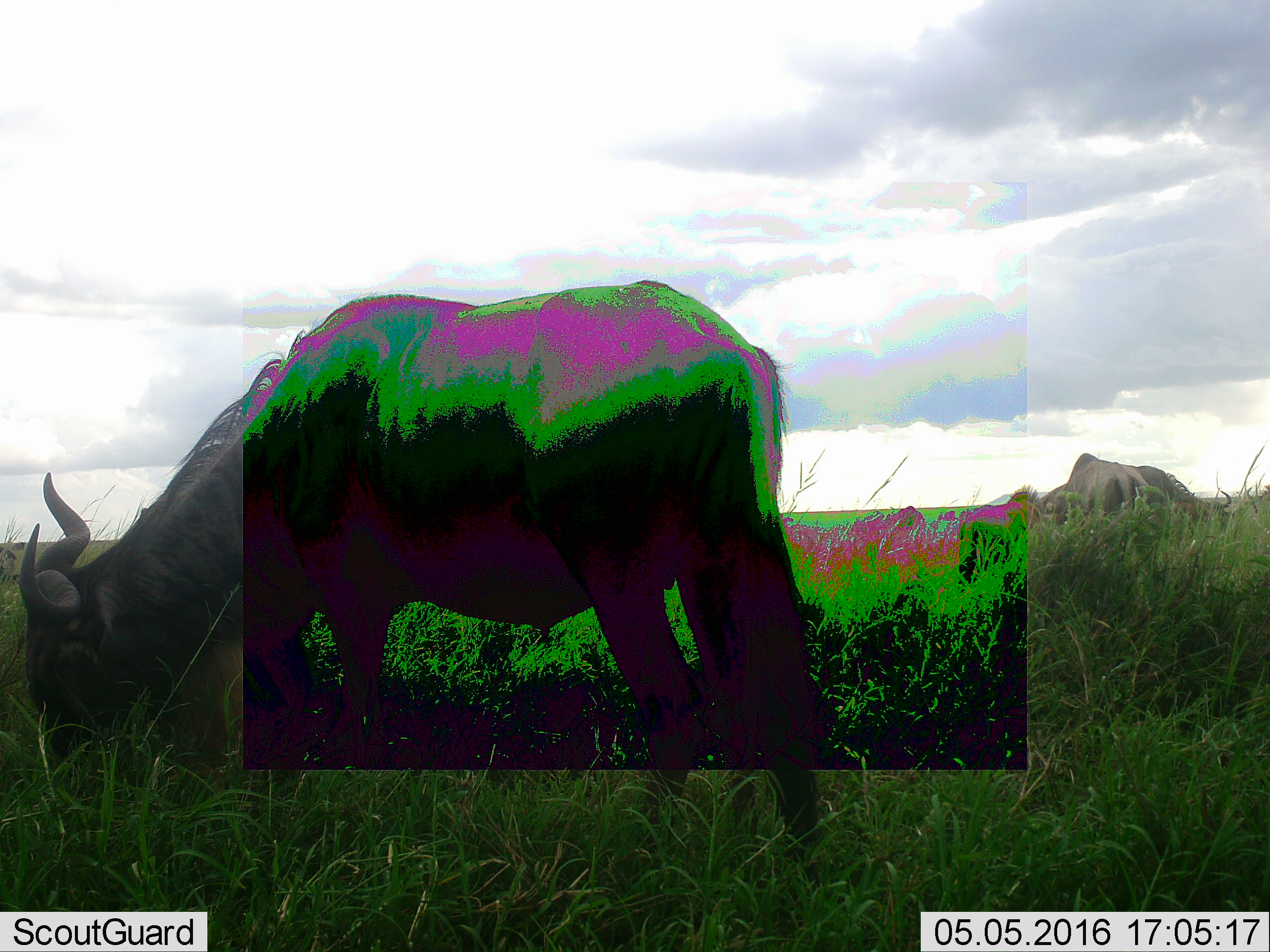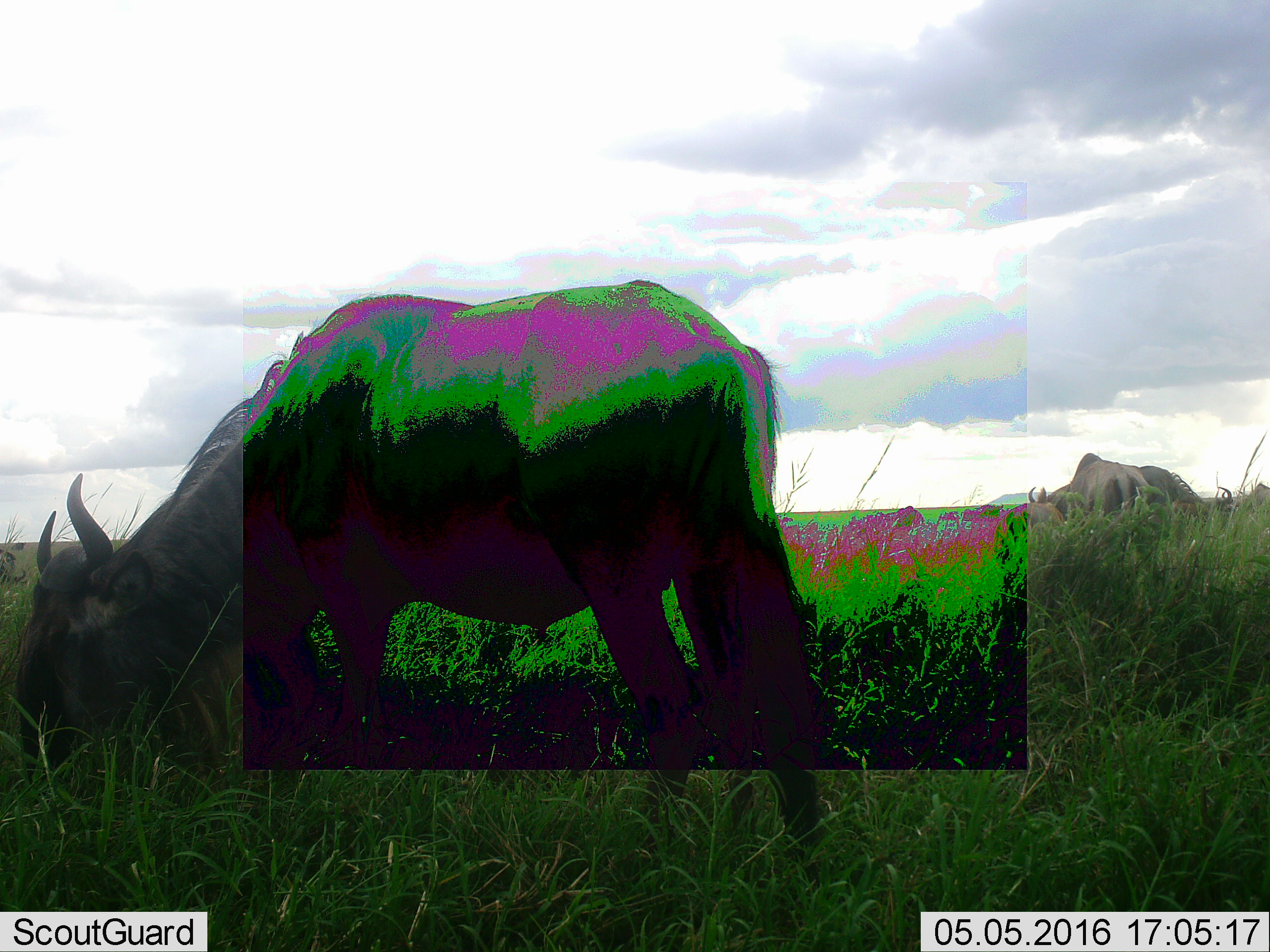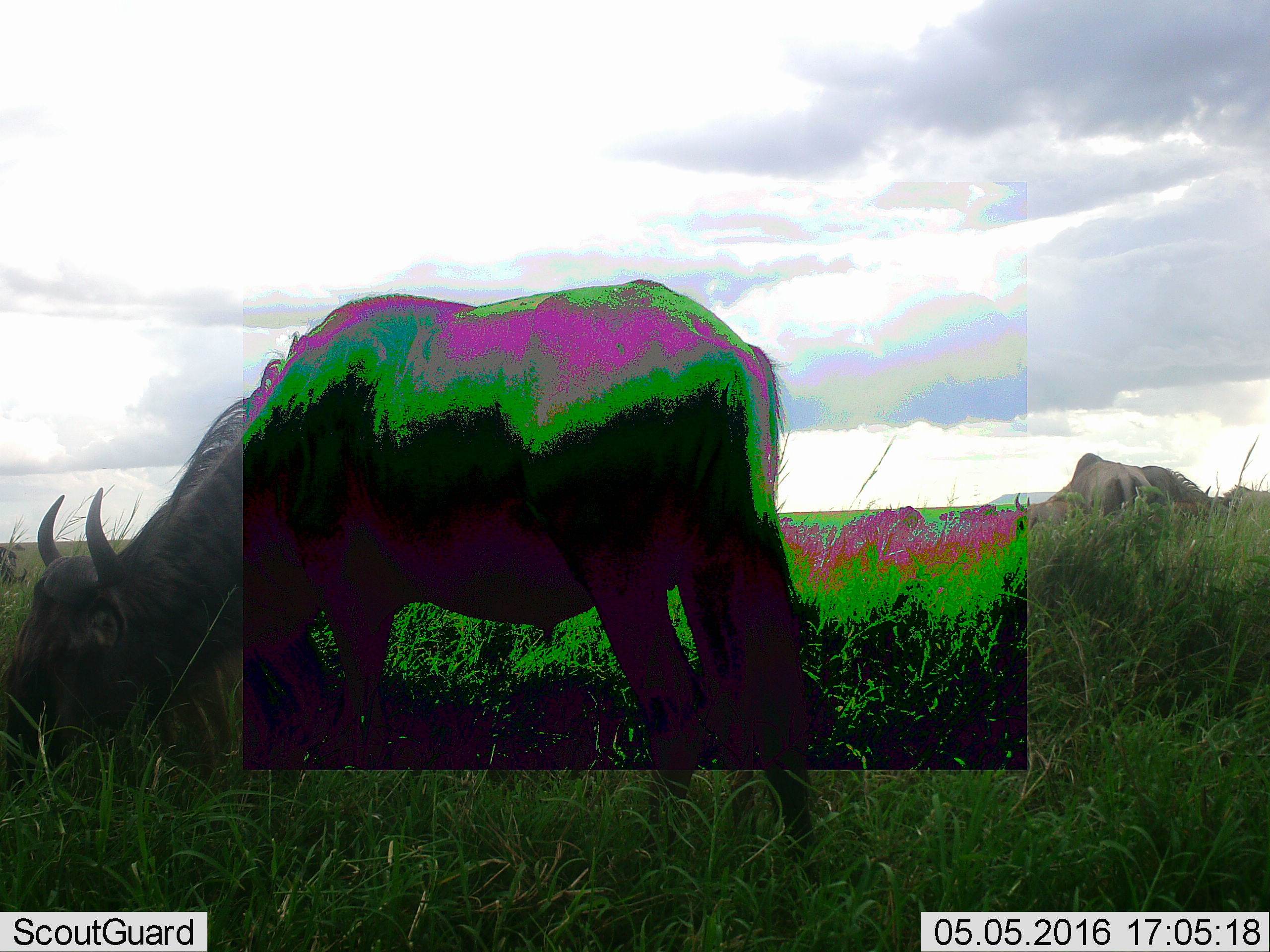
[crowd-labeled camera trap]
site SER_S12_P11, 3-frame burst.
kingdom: Animalia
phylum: Chordata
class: Mammalia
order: Artiodactyla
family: Bovidae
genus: Connochaetes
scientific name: Connochaetes taurinus taurinus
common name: blue wildebeest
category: wildebeestblue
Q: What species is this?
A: Wildebeestblue (blue wildebeest) (Connochaetes taurinus taurinus).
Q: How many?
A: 5.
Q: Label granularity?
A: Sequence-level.